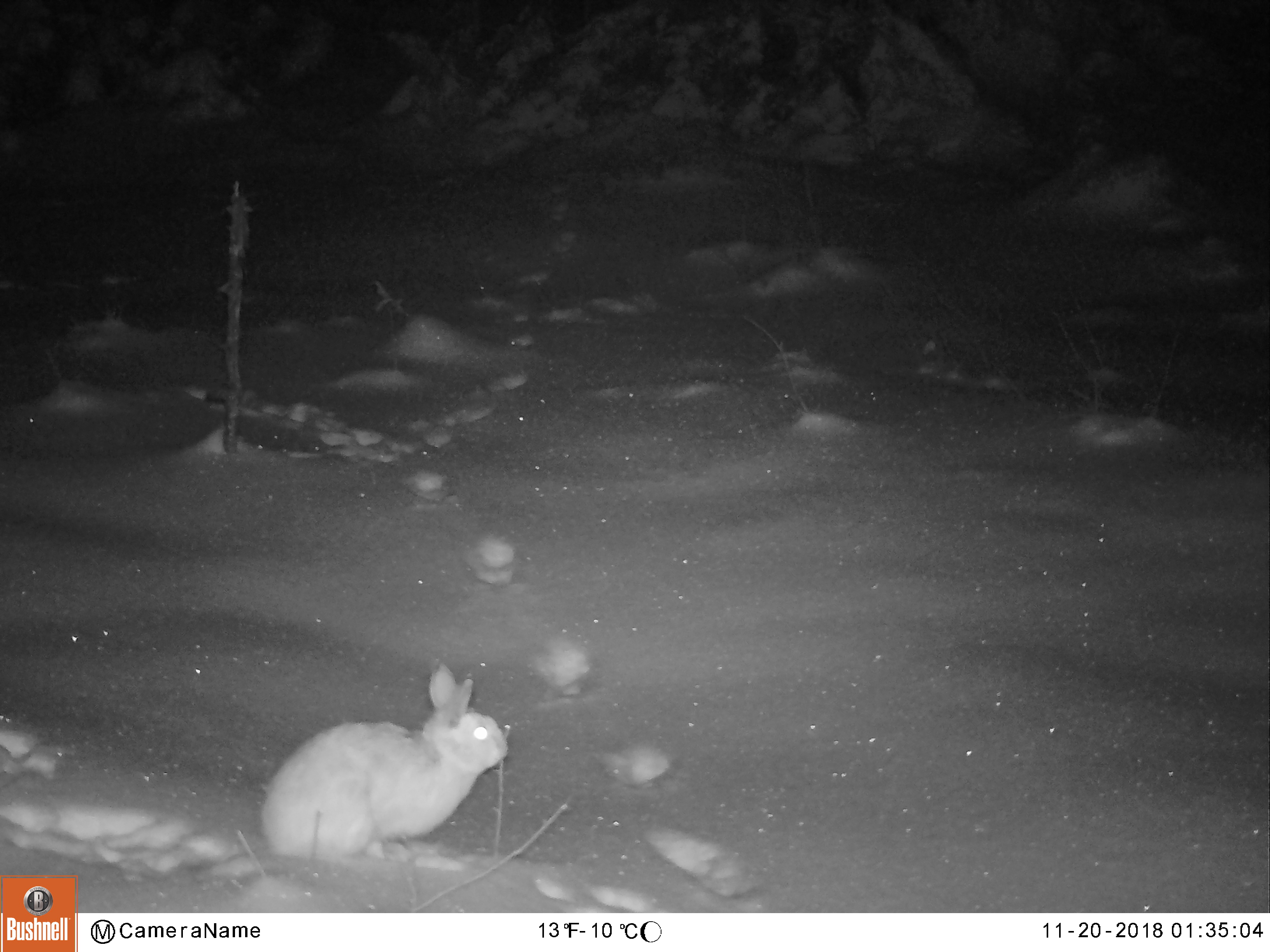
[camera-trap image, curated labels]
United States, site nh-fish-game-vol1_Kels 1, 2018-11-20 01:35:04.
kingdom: Animalia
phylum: Chordata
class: Mammalia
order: Lagomorpha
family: Leporidae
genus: Lepus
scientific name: Lepus americanus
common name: snowshoe hare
Snowshoe hare (Lepus americanus).